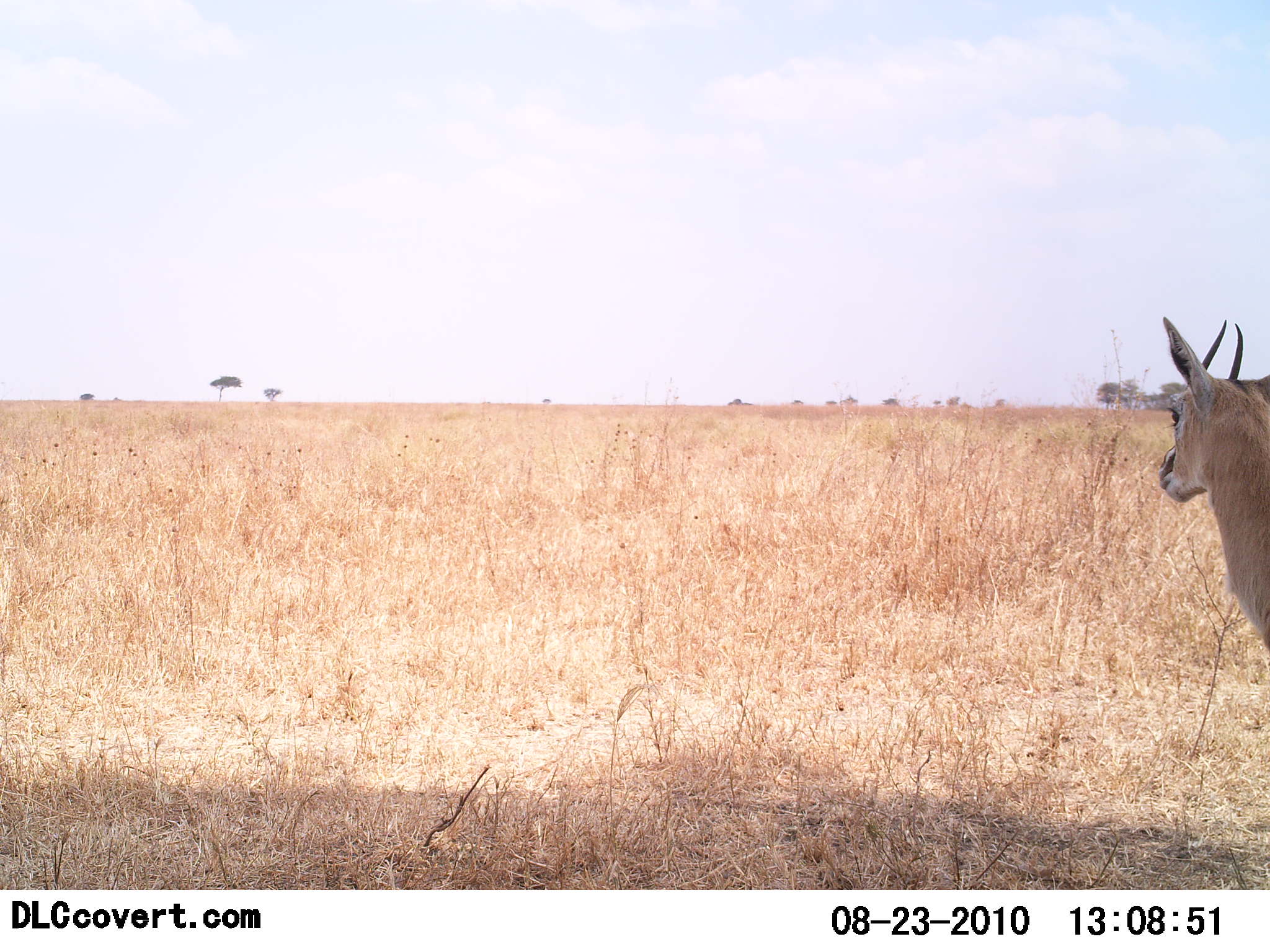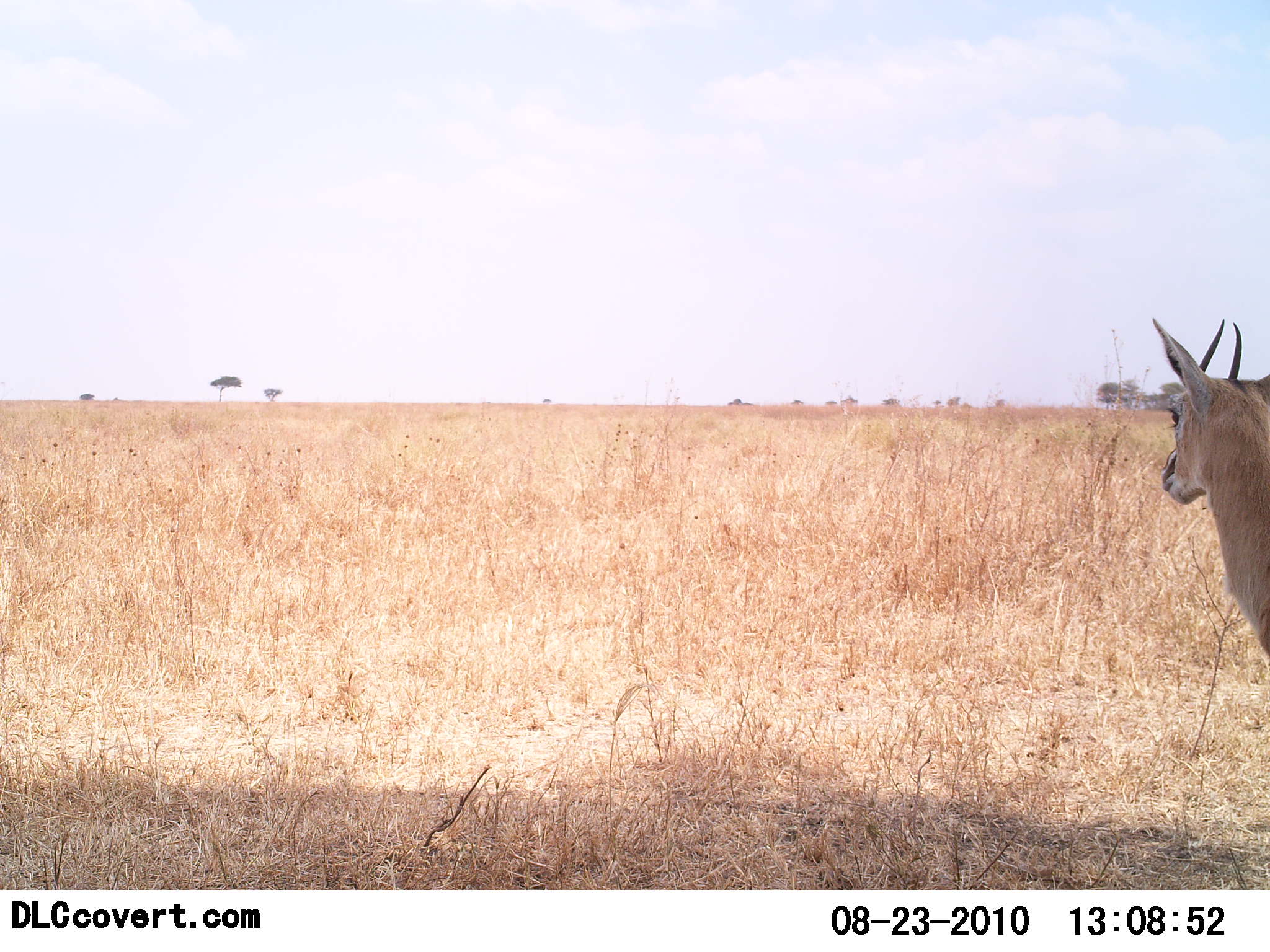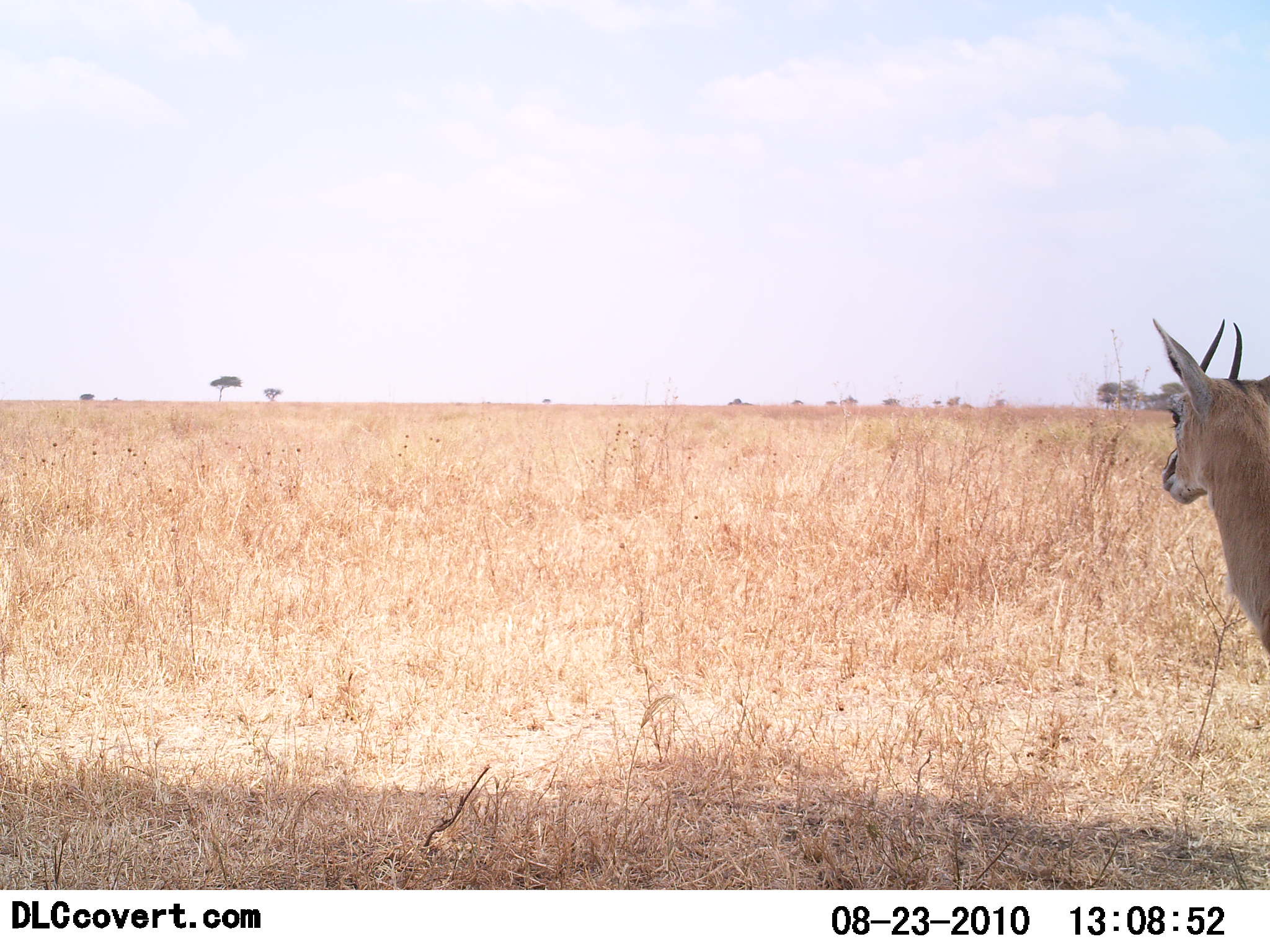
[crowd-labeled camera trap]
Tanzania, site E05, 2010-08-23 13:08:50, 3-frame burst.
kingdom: Animalia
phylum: Chordata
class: Mammalia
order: Artiodactyla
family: Bovidae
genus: Eudorcas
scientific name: Eudorcas thomsonii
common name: thomson's gazelle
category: gazellethomsons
Gazellethomsons (thomson's gazelle) (Eudorcas thomsonii), count 1. Behavior (volunteer vote fractions): standing 92%, resting 8%, moving 0%, interacting 0%. Young present (vote fraction): 0%. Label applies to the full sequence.